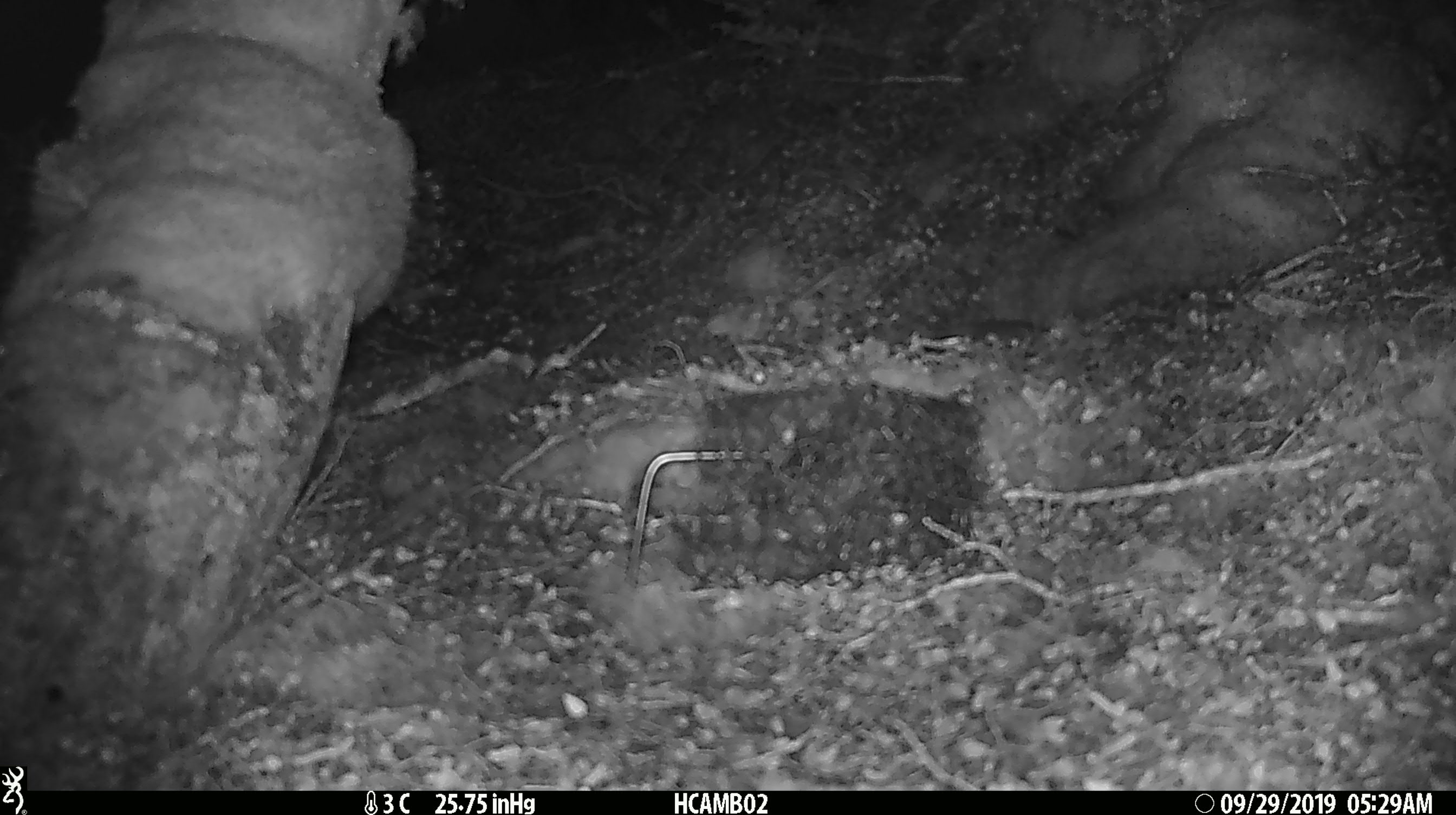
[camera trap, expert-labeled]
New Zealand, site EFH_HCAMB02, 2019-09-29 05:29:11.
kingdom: Animalia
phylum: Chordata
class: Mammalia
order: Rodentia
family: Muridae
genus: Mus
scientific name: Mus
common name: mouse